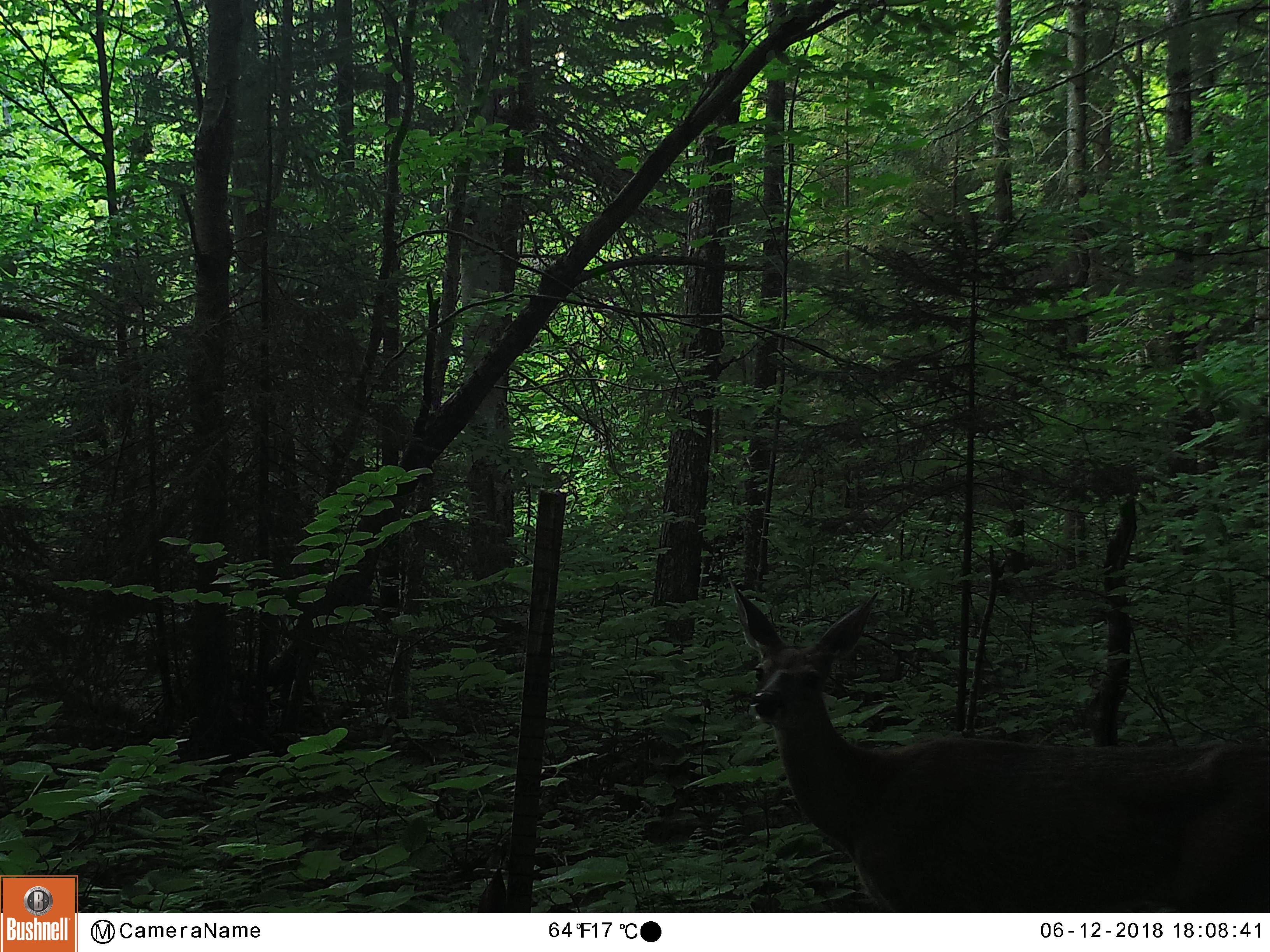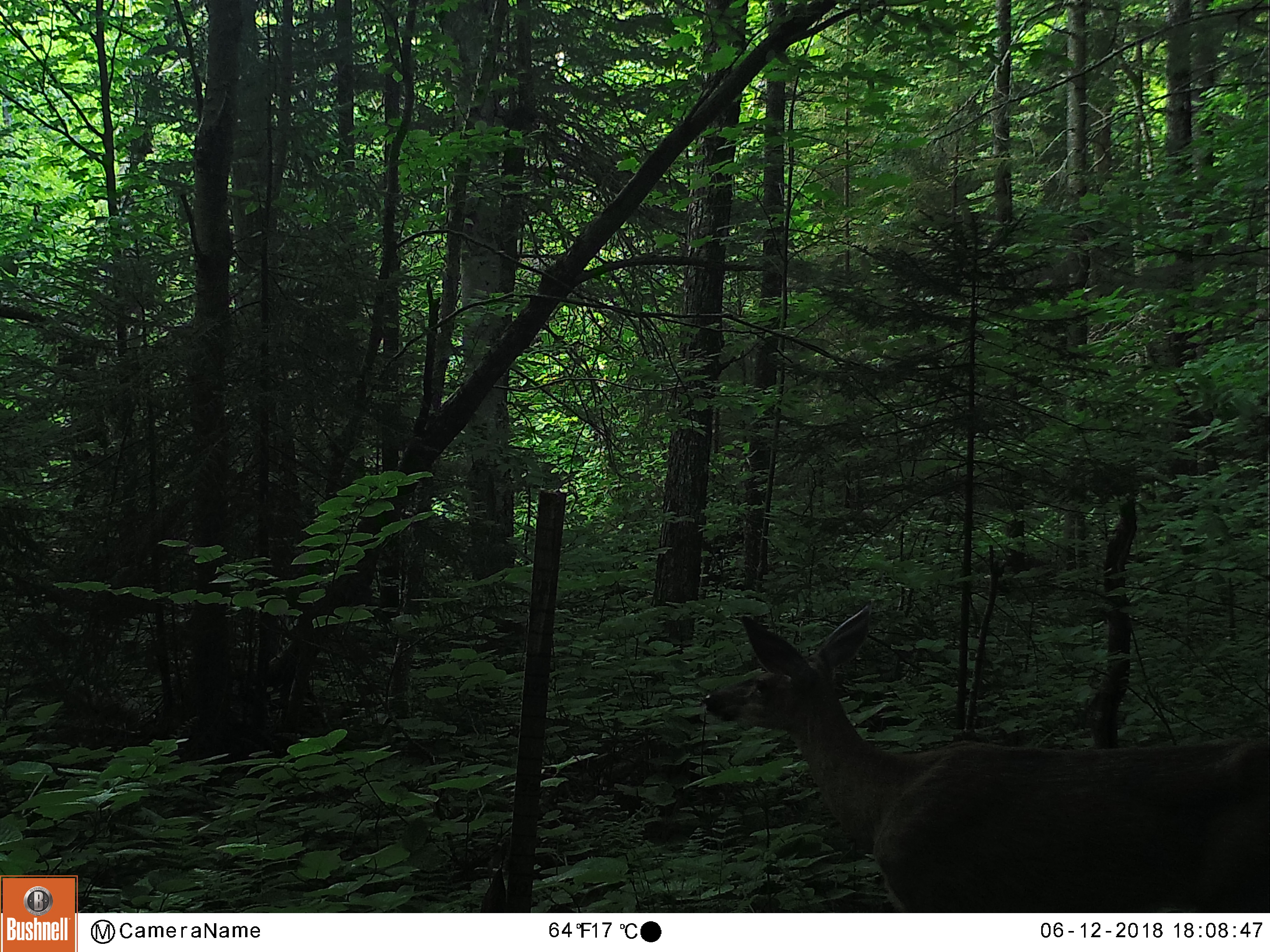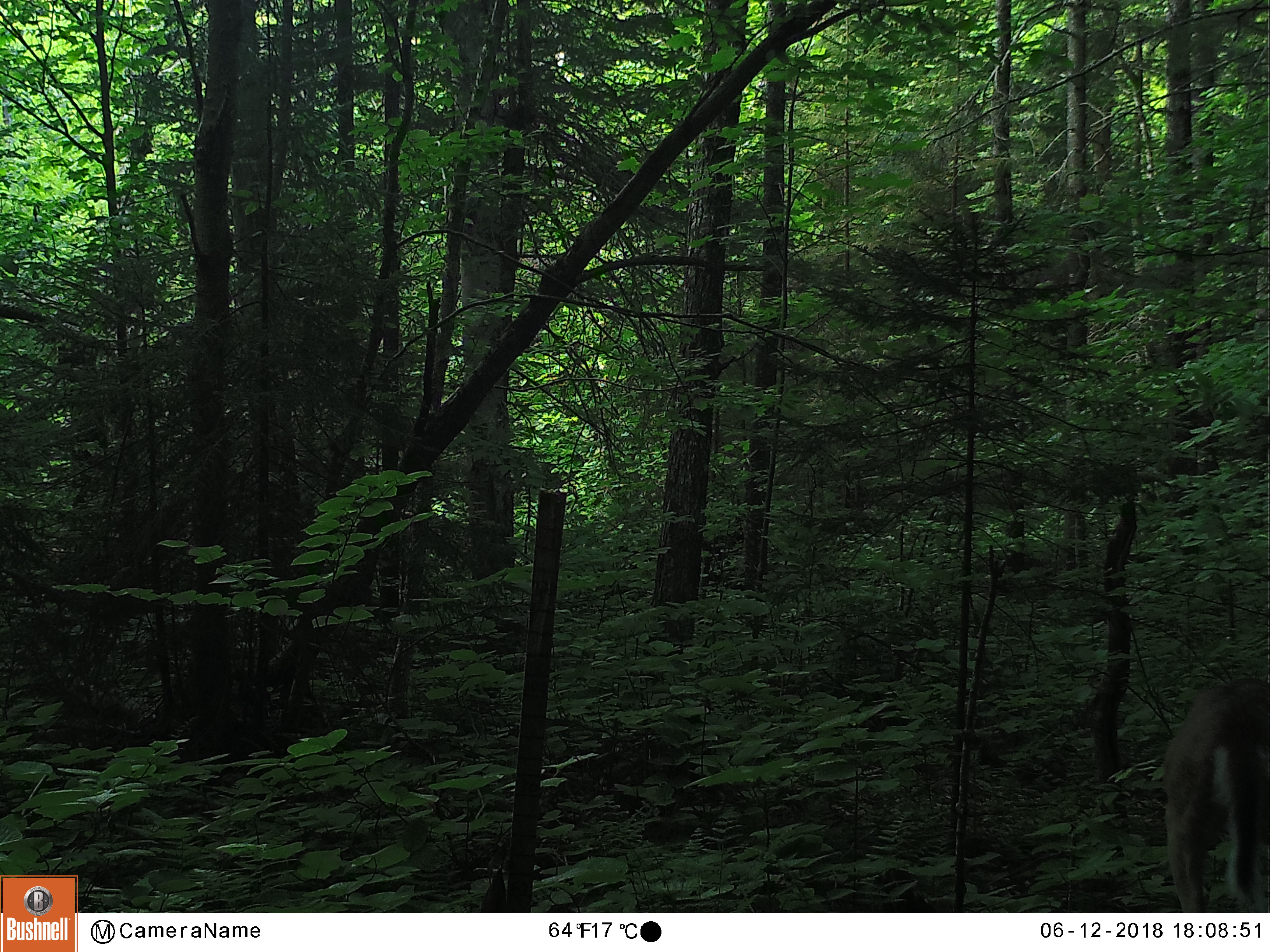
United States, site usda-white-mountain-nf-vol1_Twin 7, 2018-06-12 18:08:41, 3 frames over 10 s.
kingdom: Animalia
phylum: Chordata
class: Mammalia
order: Artiodactyla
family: Cervidae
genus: Odocoileus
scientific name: Odocoileus virginianus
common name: white-tailed deer